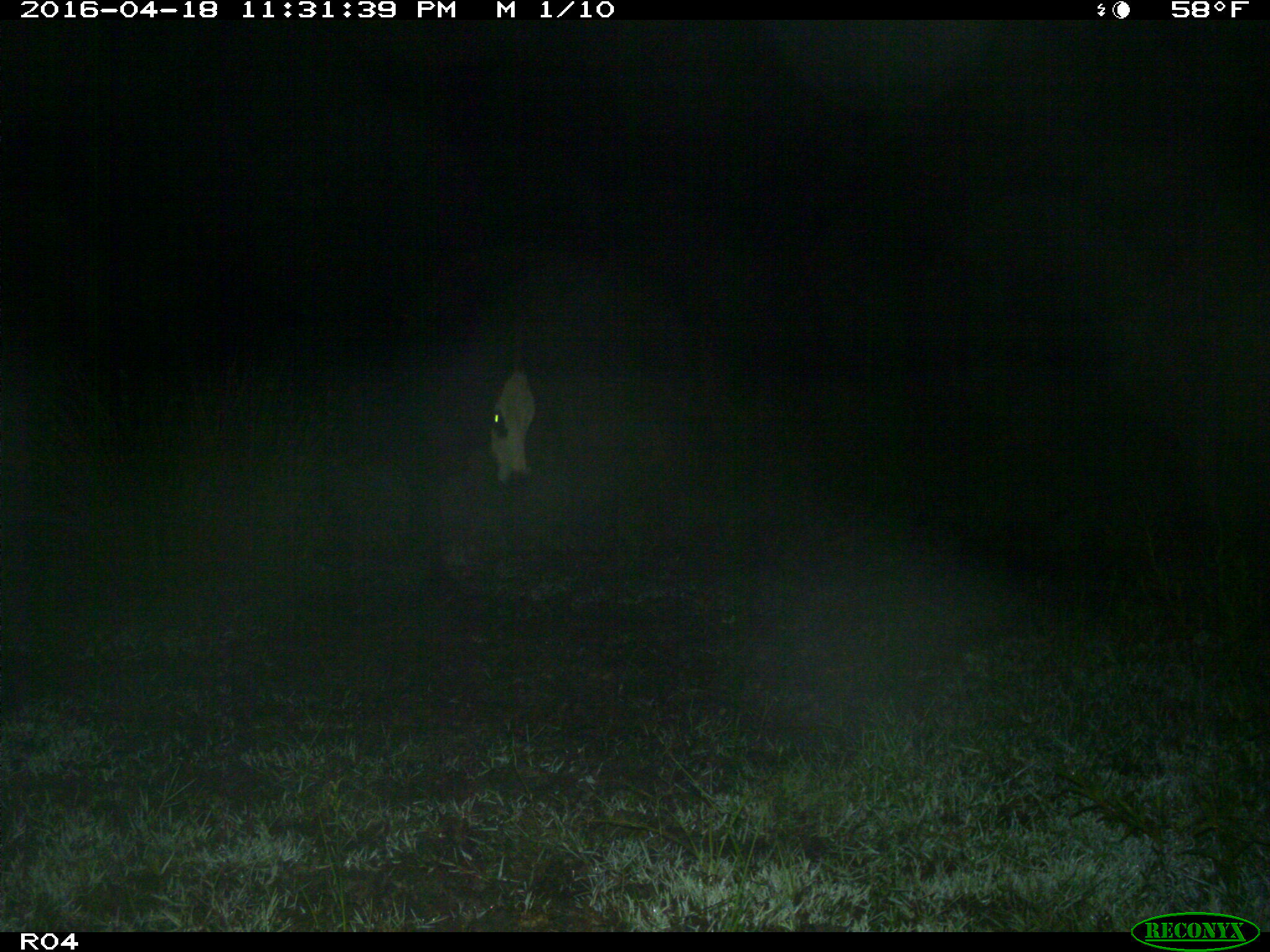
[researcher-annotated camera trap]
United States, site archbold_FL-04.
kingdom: Animalia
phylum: Chordata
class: Mammalia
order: Artiodactyla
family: Bovidae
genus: Bos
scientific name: Bos taurus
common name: domestic cow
Bos taurus (domestic cow).